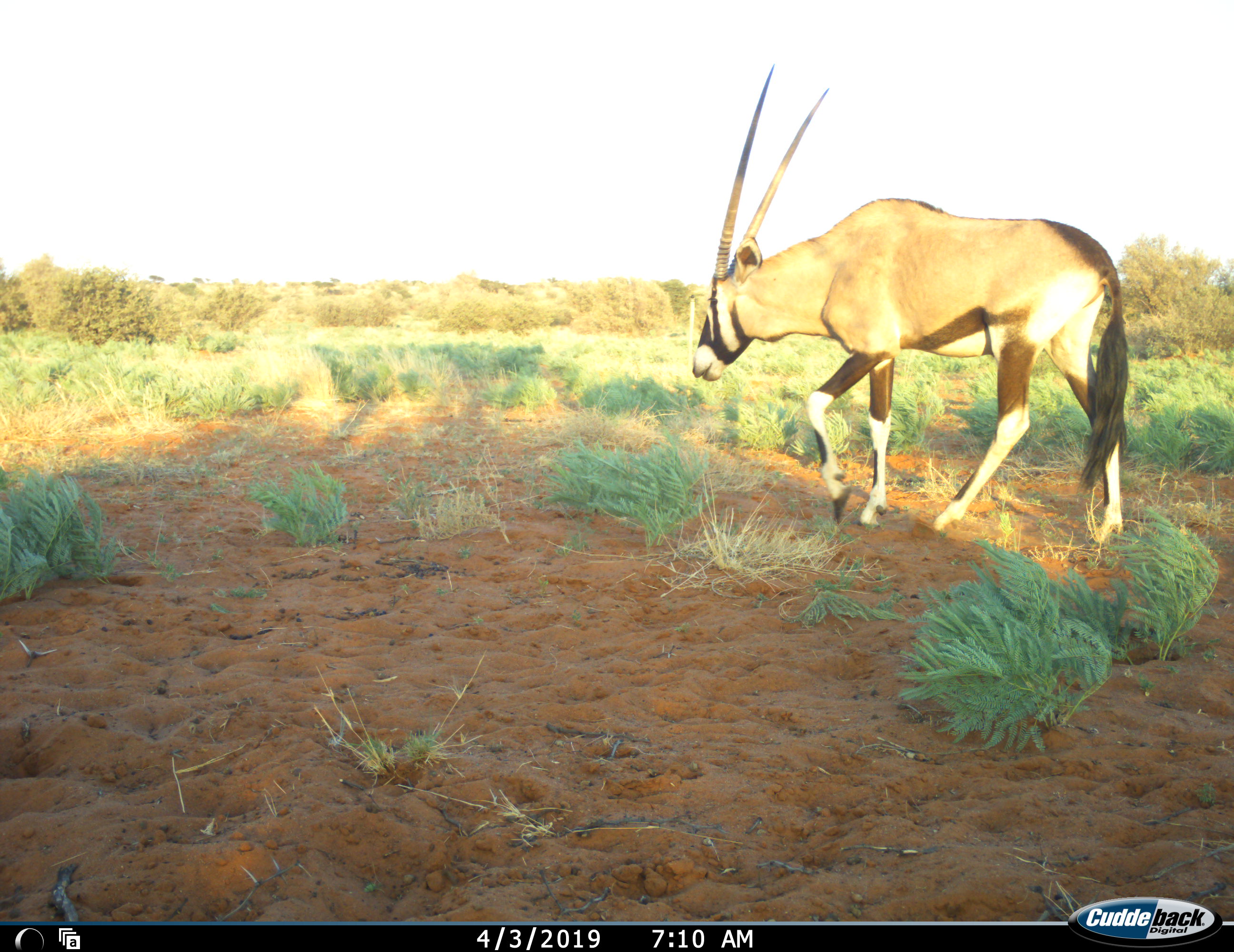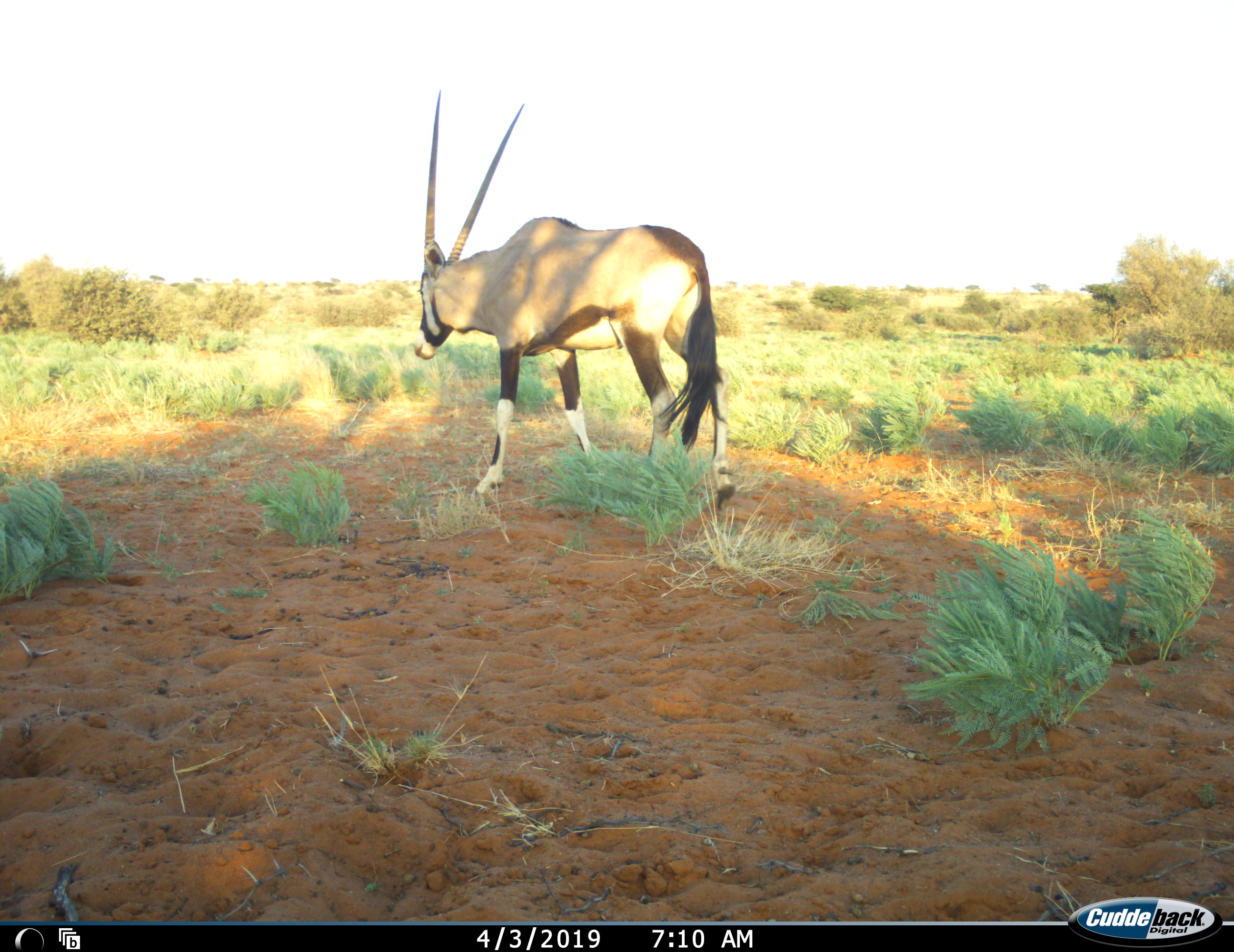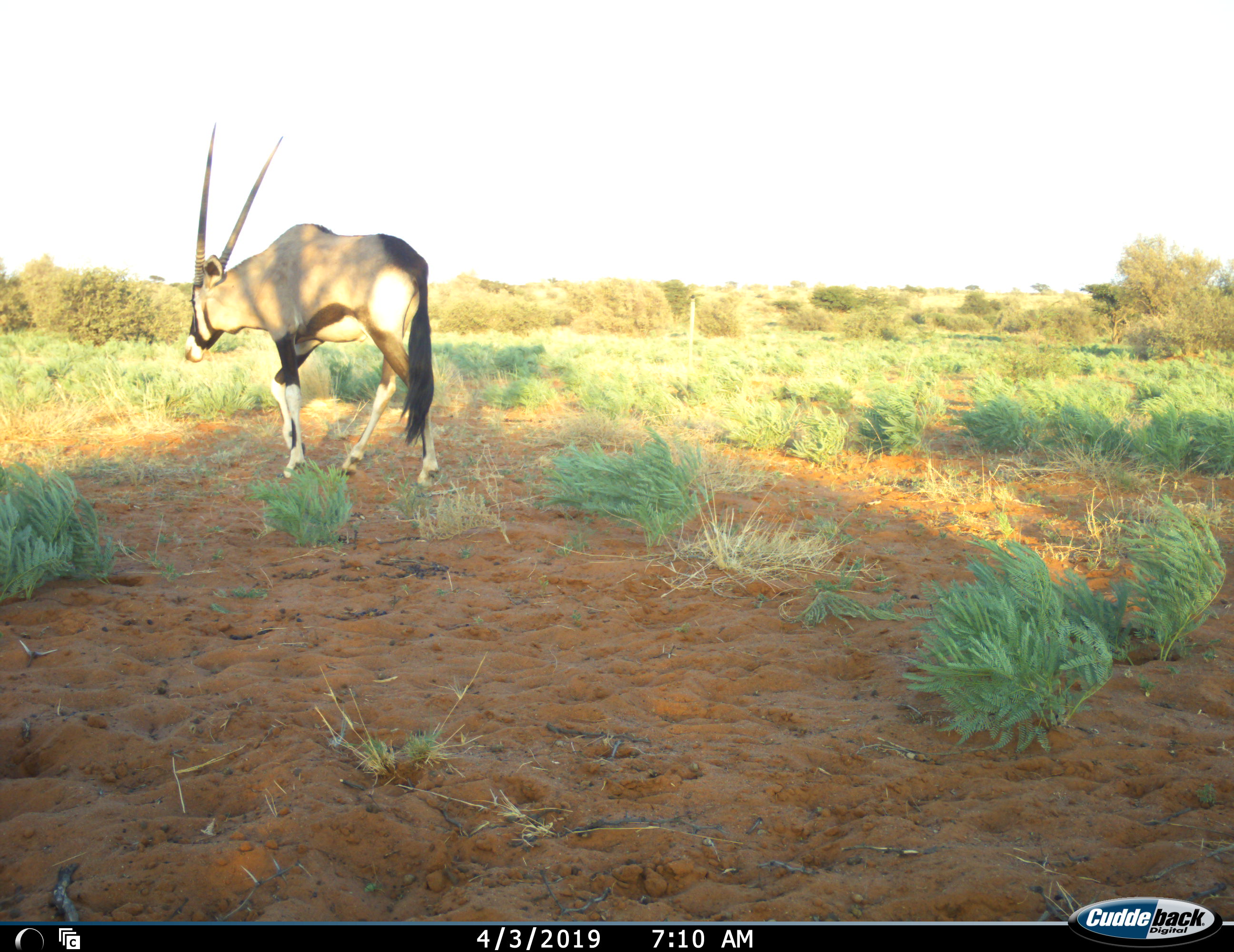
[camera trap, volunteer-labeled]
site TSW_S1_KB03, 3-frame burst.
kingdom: Animalia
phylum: Chordata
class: Mammalia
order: Artiodactyla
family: Bovidae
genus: Oryx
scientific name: Oryx gazella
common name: gemsbok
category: oryx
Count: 1.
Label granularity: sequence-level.